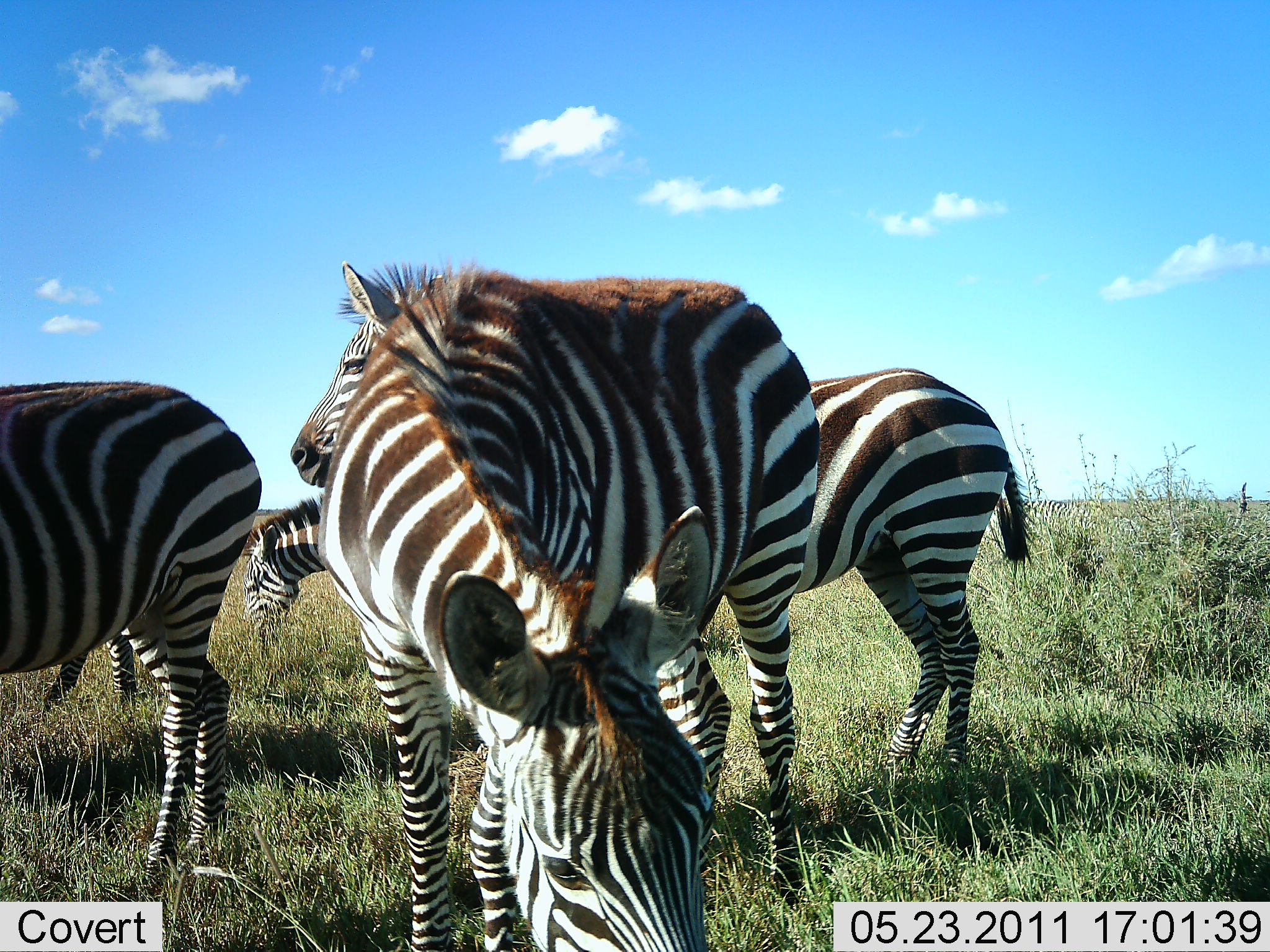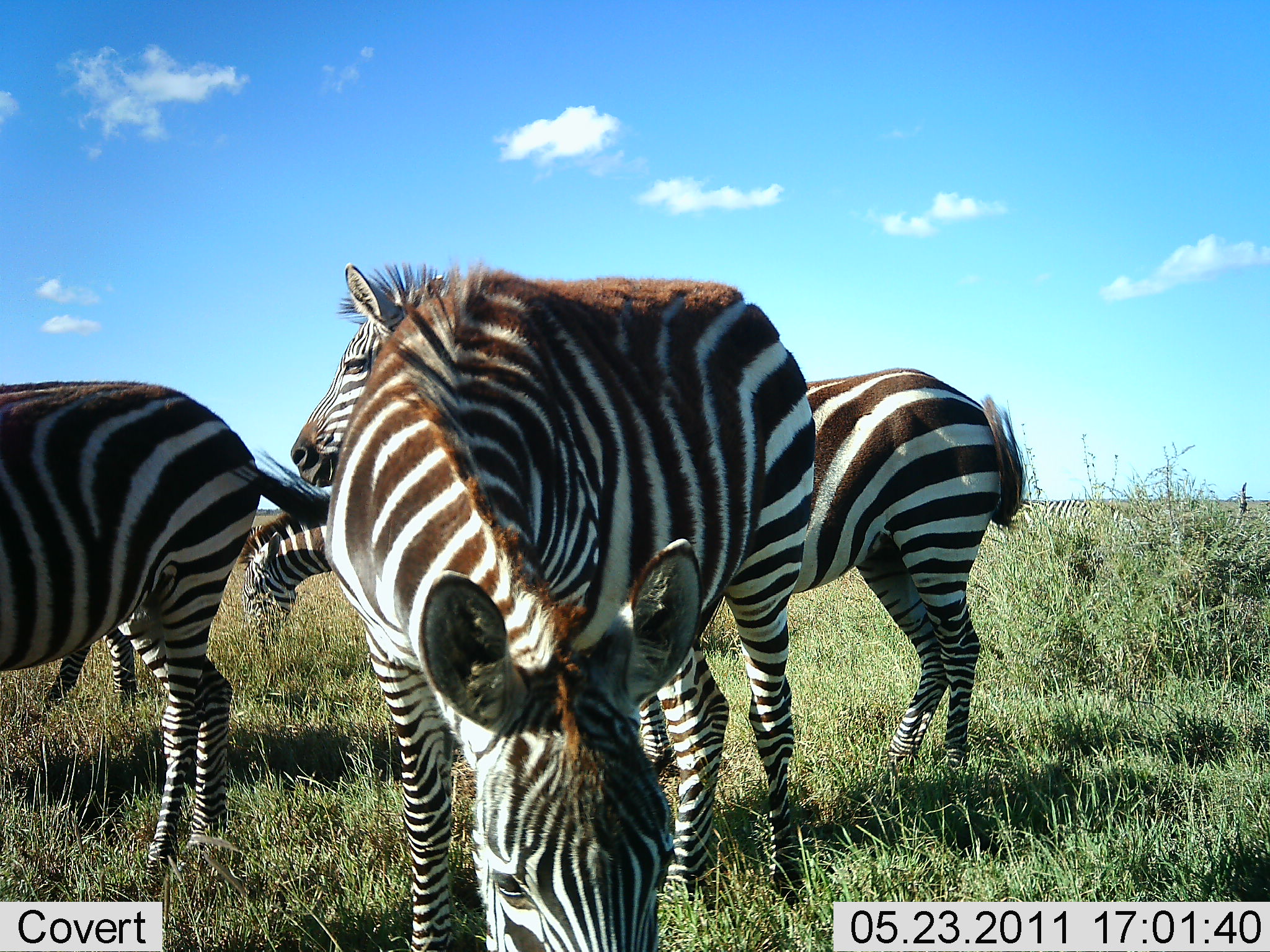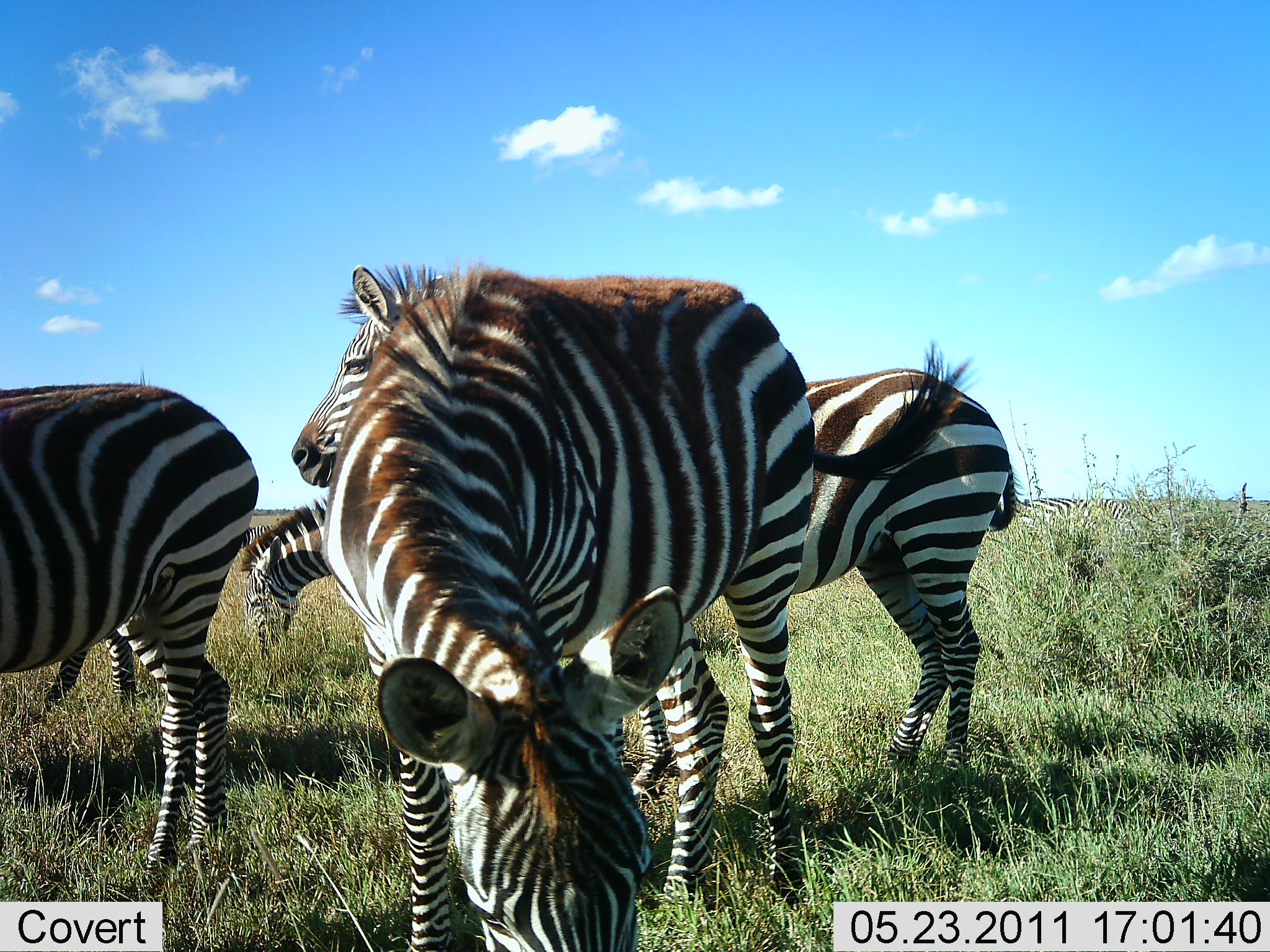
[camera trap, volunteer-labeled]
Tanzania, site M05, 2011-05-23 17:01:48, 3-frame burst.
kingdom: Animalia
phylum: Chordata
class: Mammalia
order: Perissodactyla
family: Equidae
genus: Equus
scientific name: Equus quagga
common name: plains zebra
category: zebra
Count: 5.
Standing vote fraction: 82%.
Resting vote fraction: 0%.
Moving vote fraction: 0%.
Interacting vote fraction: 0%.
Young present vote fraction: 0%.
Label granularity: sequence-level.